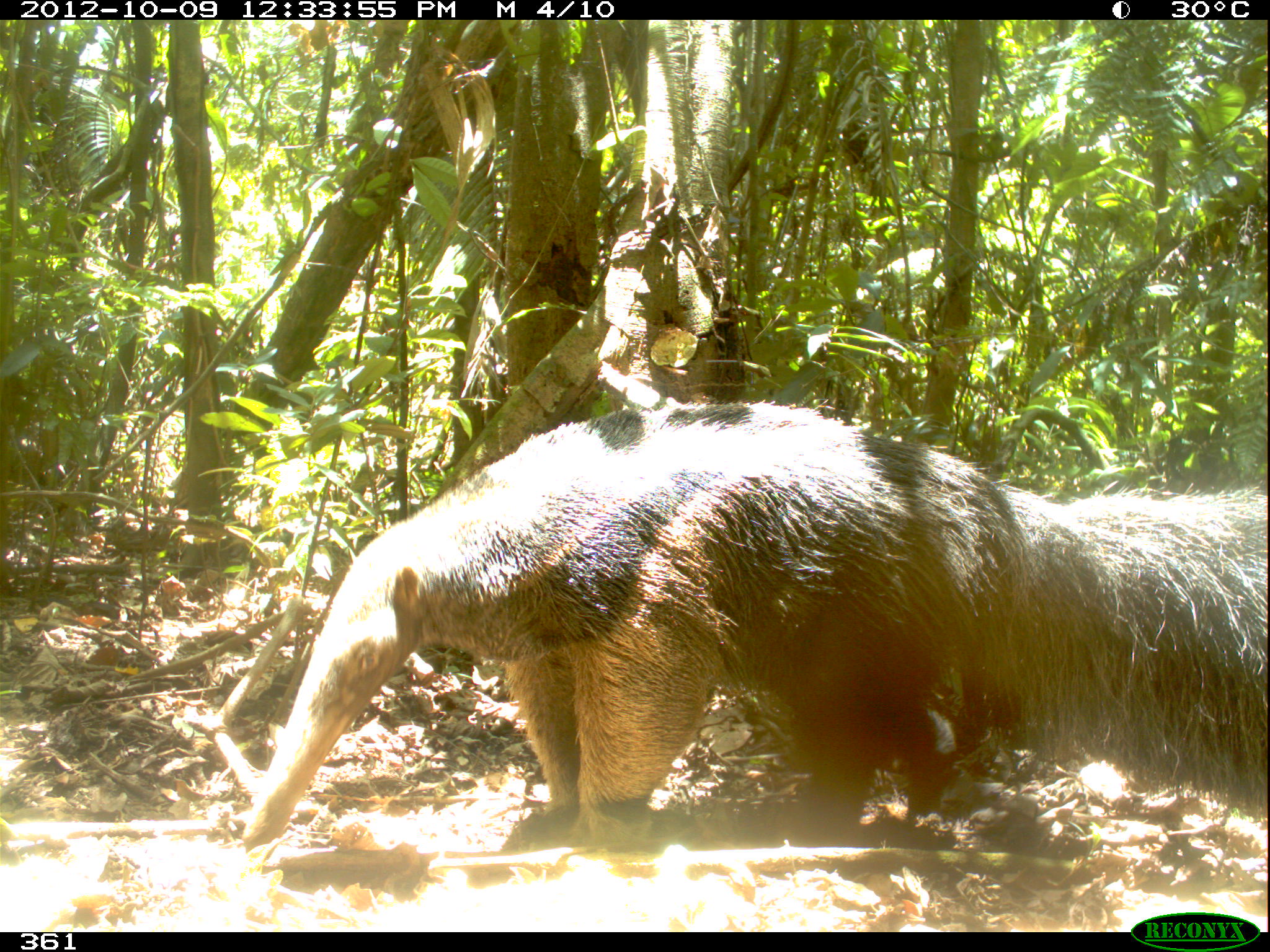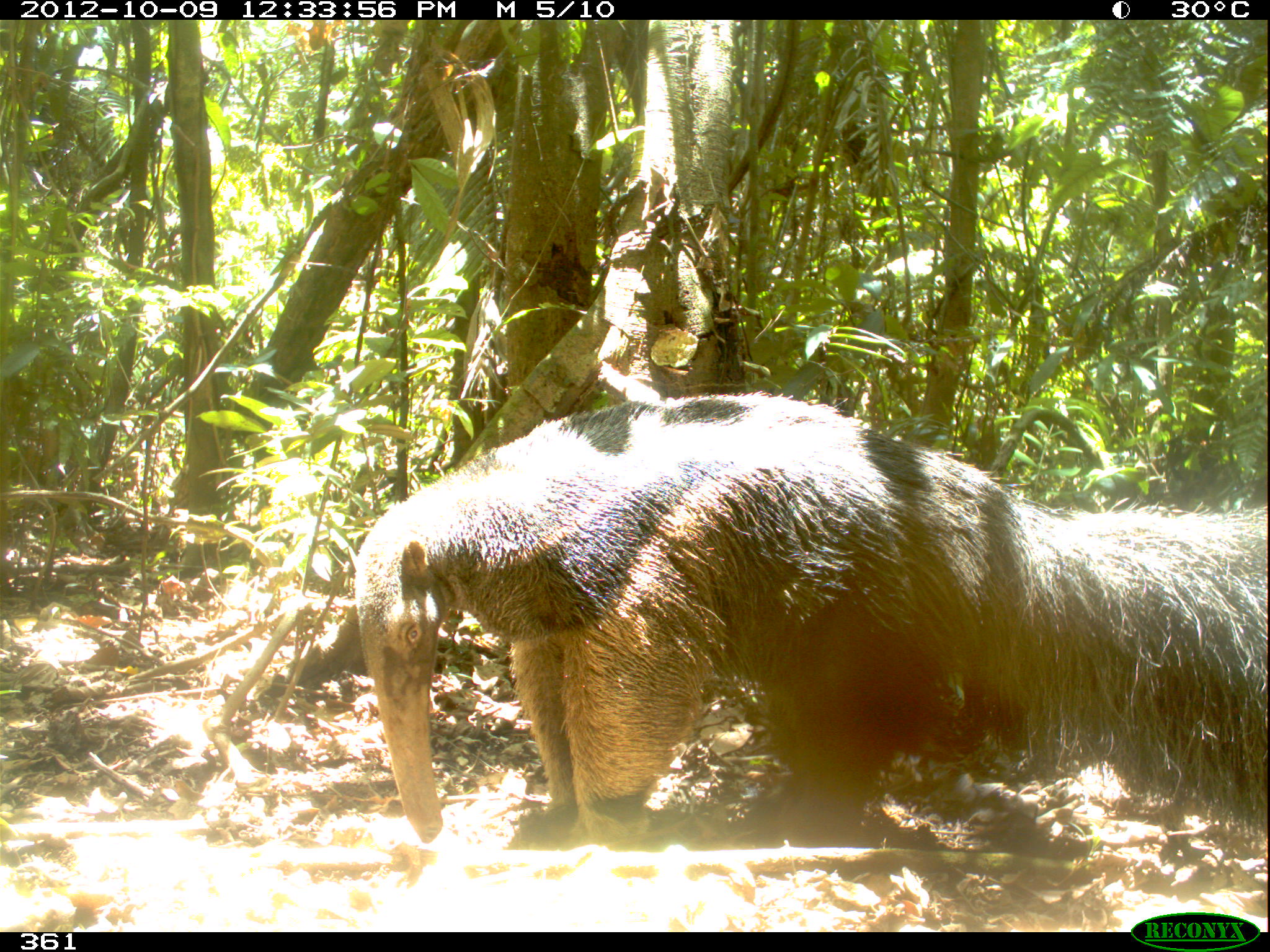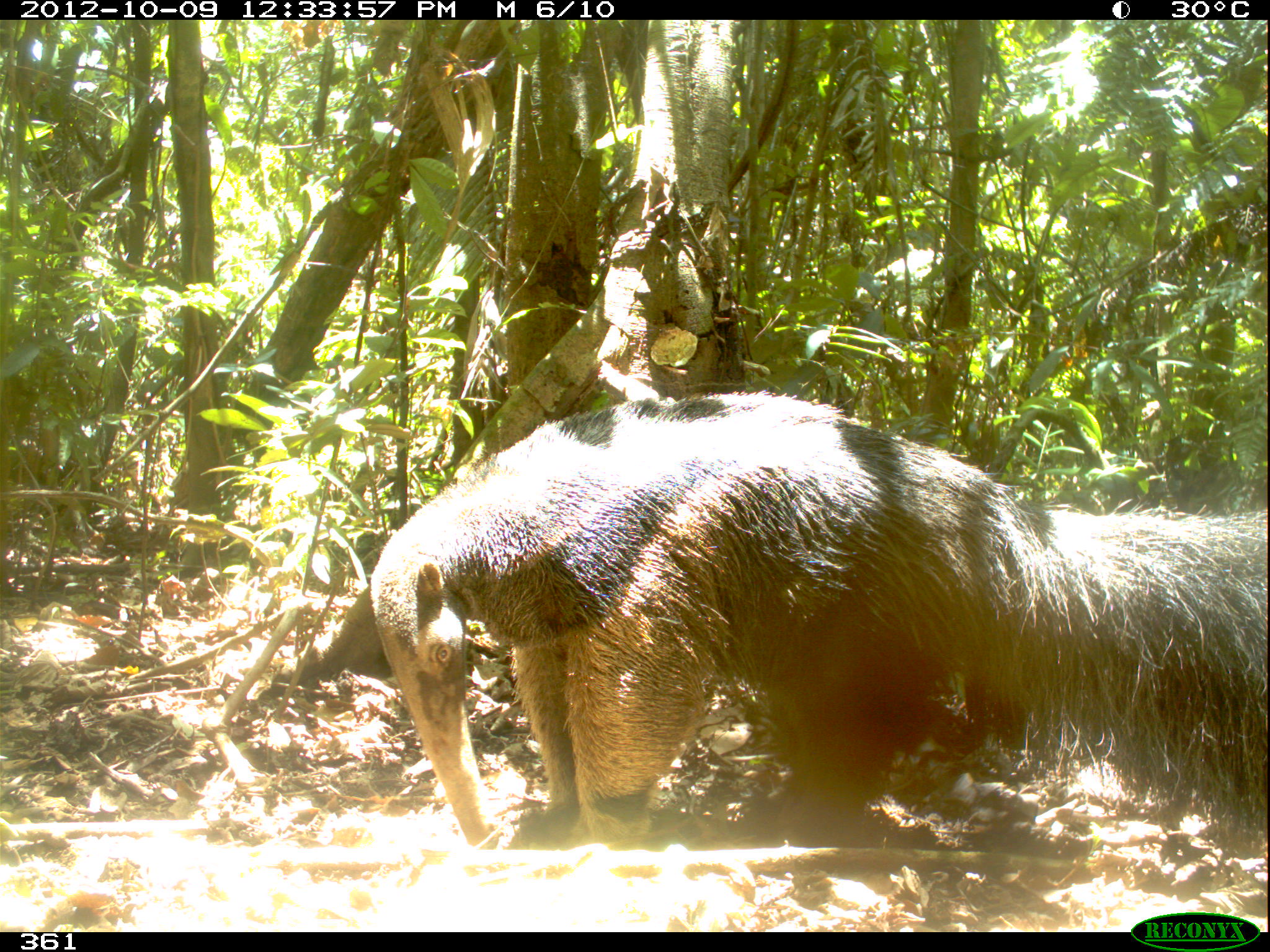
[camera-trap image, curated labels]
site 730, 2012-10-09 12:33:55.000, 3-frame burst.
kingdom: Animalia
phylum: Chordata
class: Mammalia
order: Pilosa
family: Myrmecophagidae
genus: Myrmecophaga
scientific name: Myrmecophaga tridactyla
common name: giant anteater